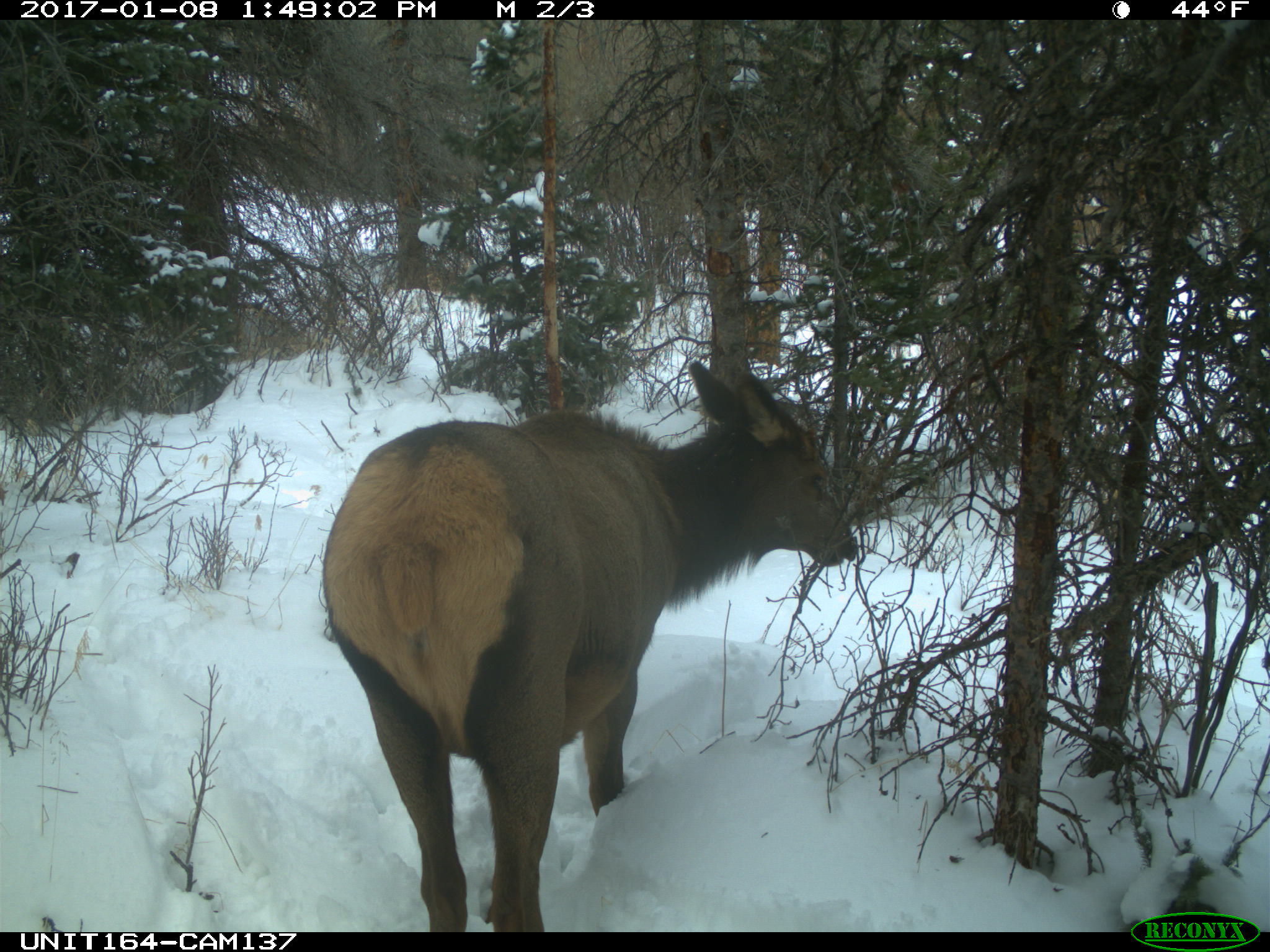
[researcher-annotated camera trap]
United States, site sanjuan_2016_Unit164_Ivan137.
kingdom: Animalia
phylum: Chordata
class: Mammalia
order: Artiodactyla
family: Cervidae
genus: Cervus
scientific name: Cervus elaphus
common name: red deer